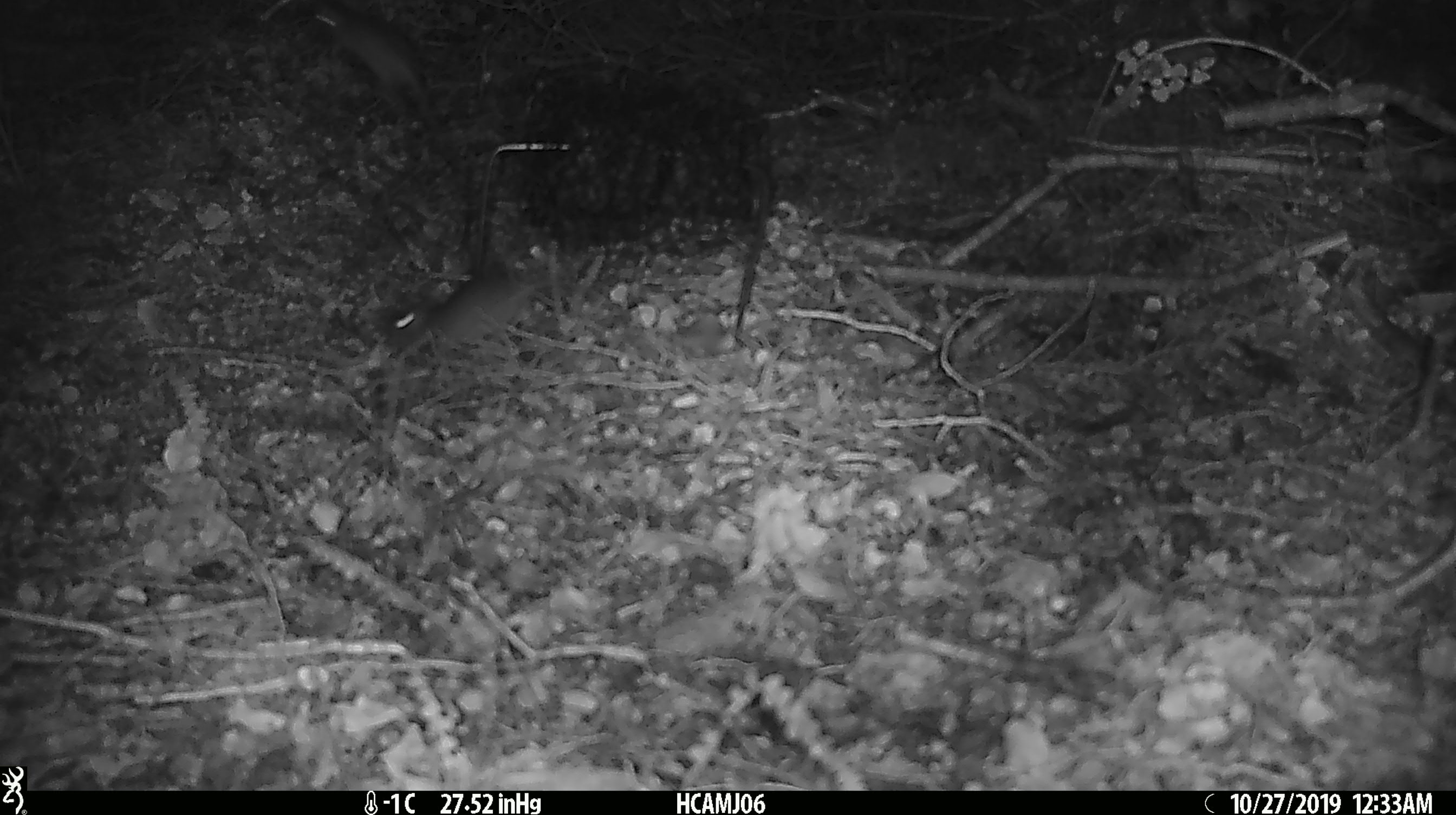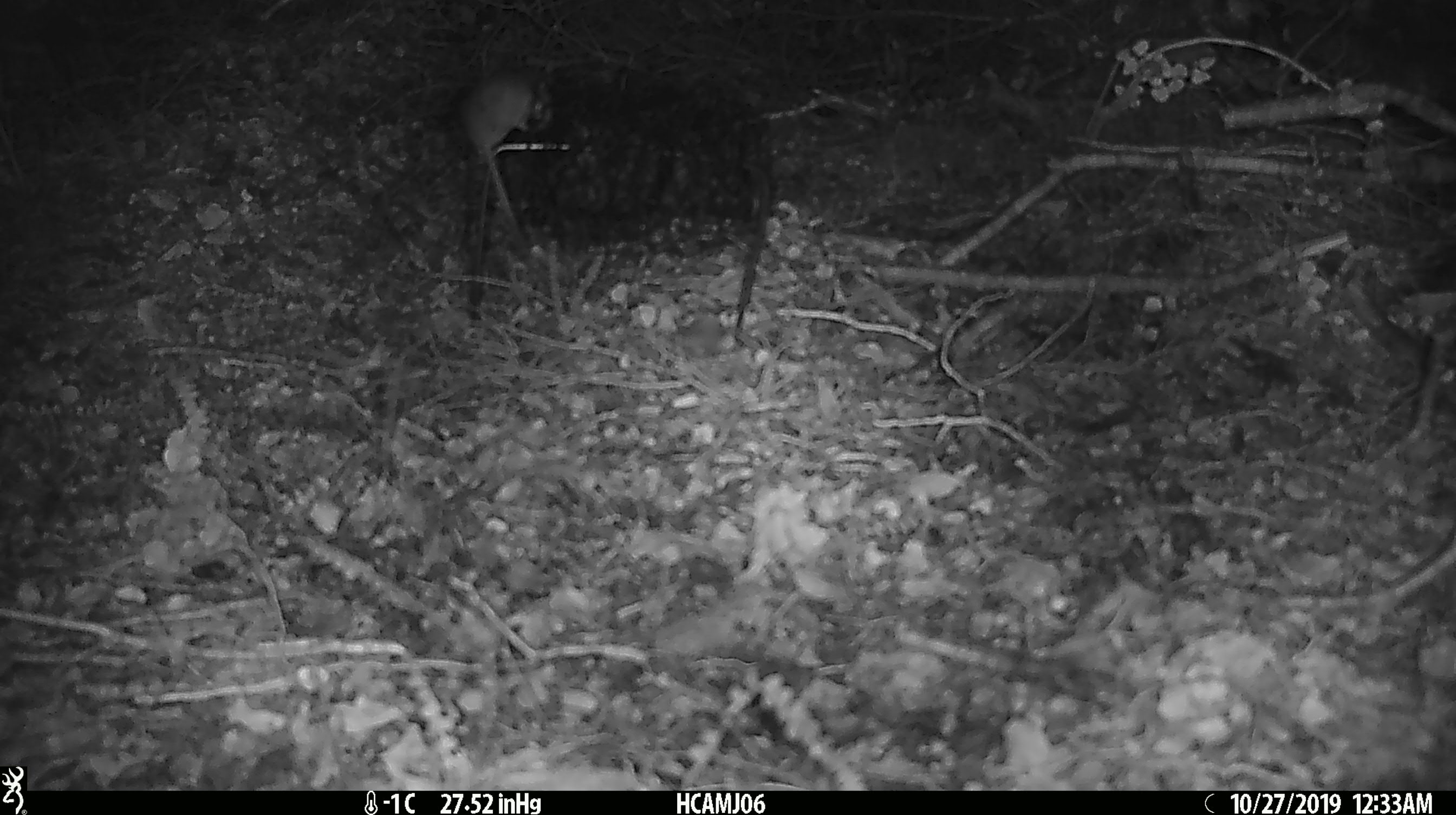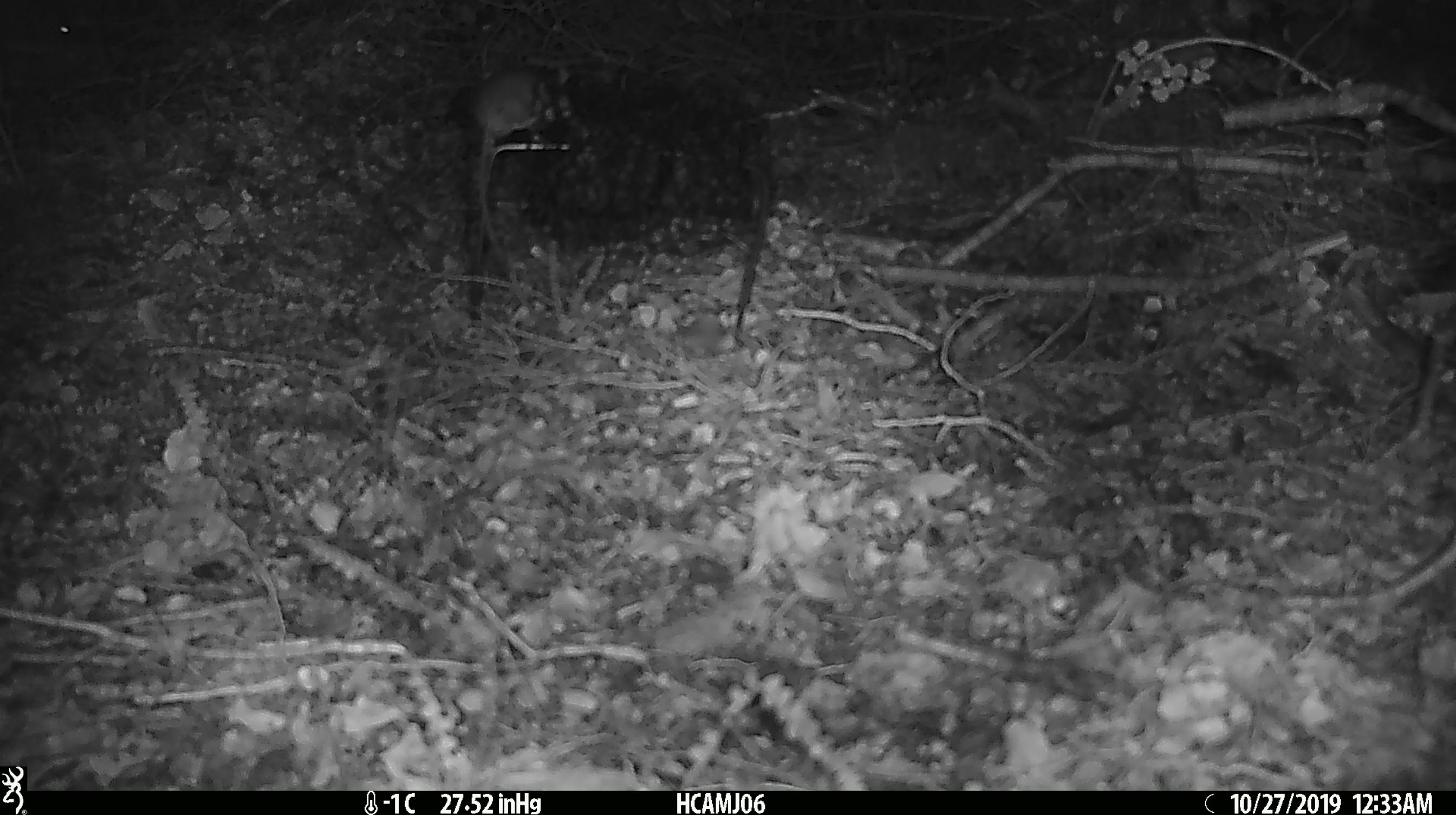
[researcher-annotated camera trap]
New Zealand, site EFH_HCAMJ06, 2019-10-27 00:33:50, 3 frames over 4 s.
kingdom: Animalia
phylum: Chordata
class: Mammalia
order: Rodentia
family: Muridae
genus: Mus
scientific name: Mus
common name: mouse